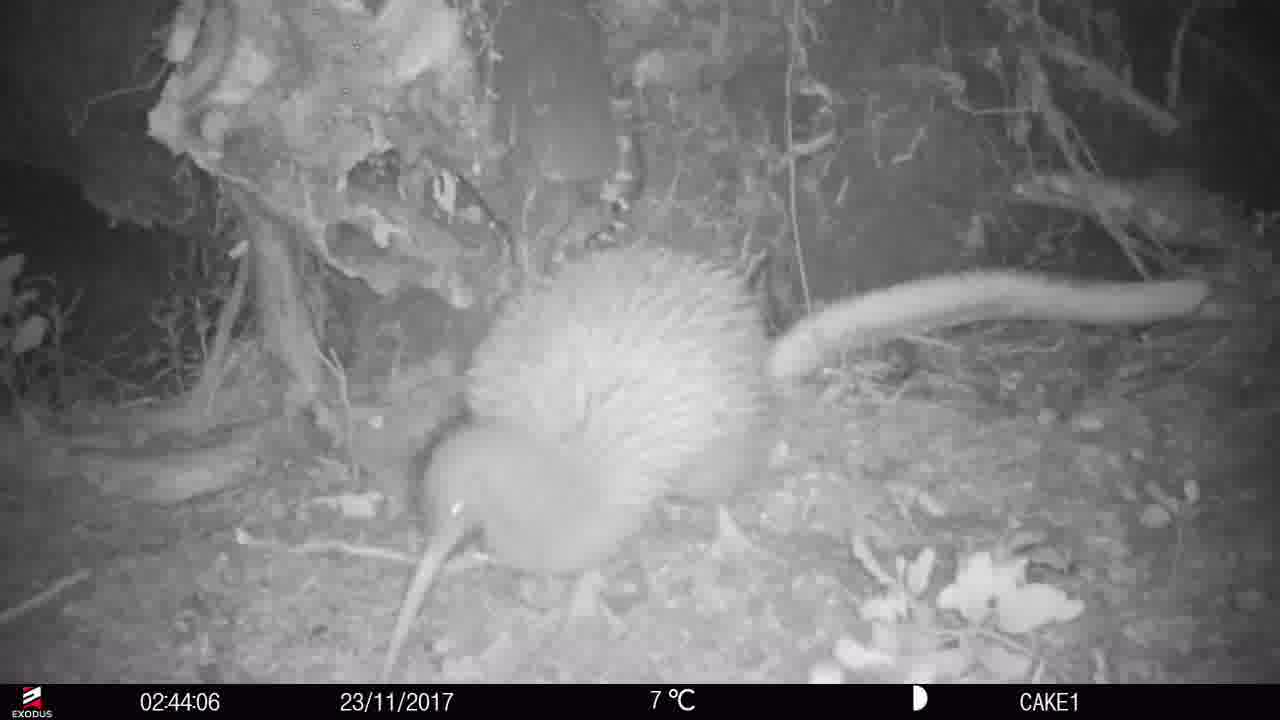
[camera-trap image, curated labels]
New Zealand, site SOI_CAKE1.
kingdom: Animalia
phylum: Chordata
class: Aves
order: Apterygiformes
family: Apterygidae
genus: Apteryx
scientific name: Apteryx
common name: kiwi